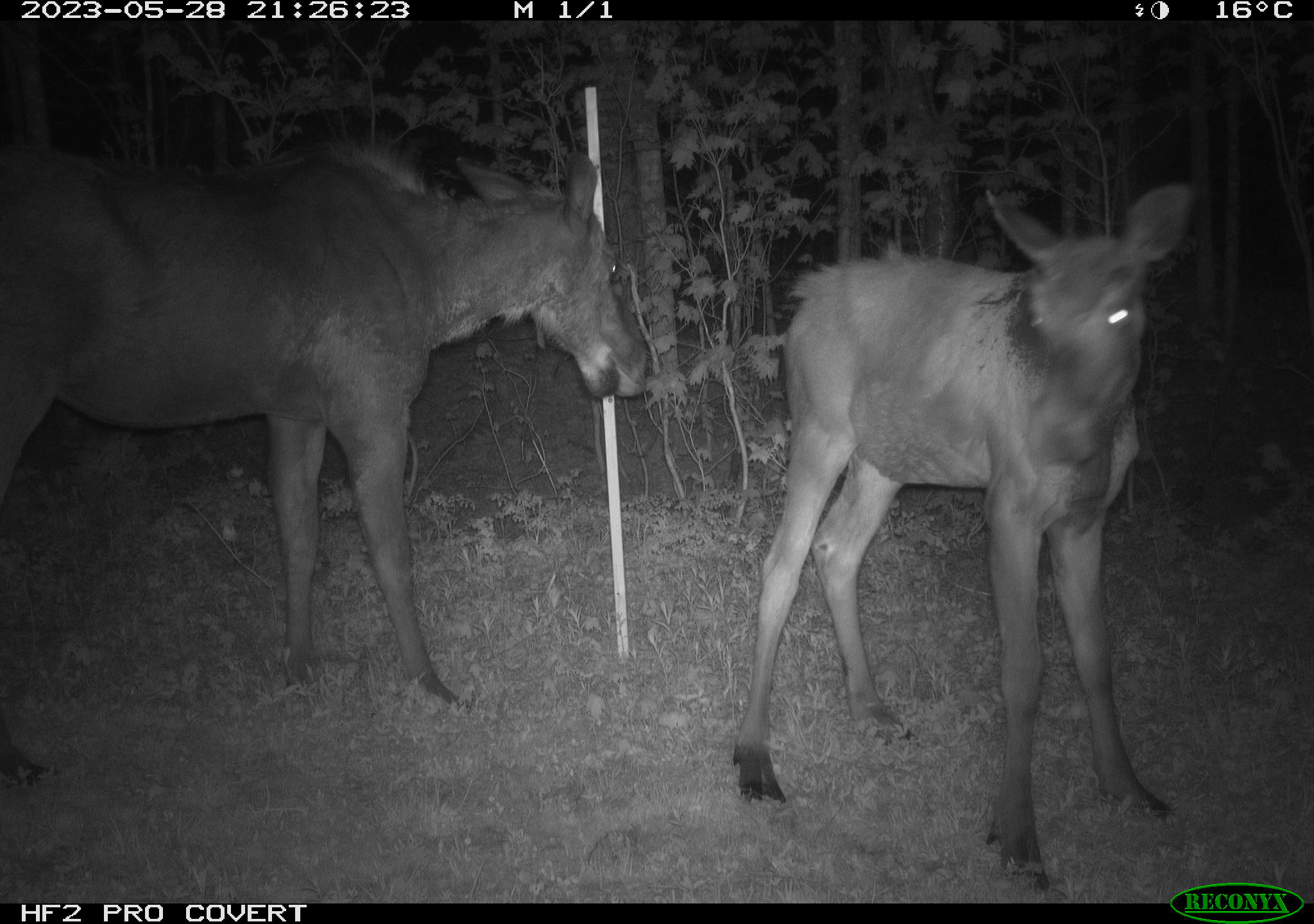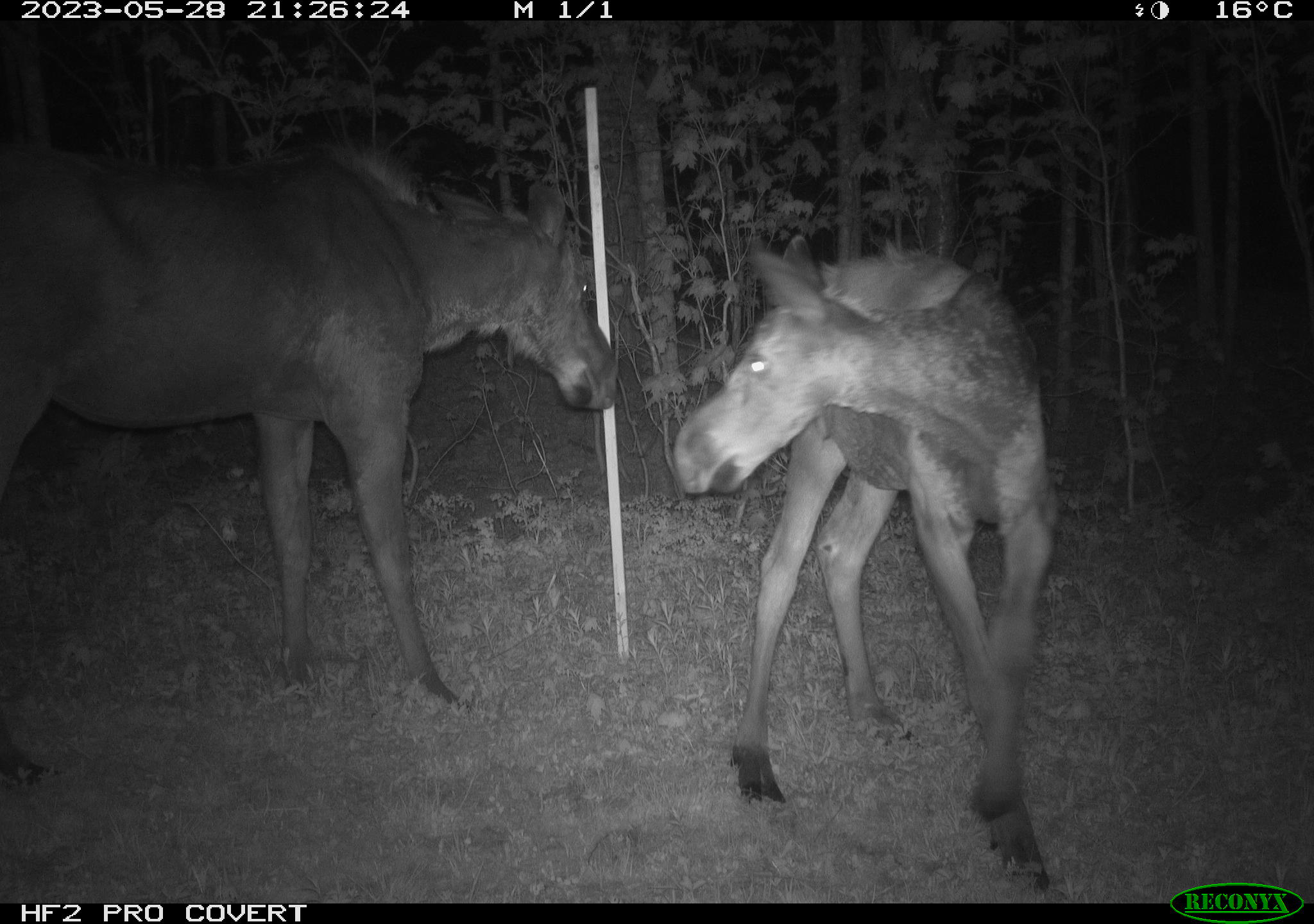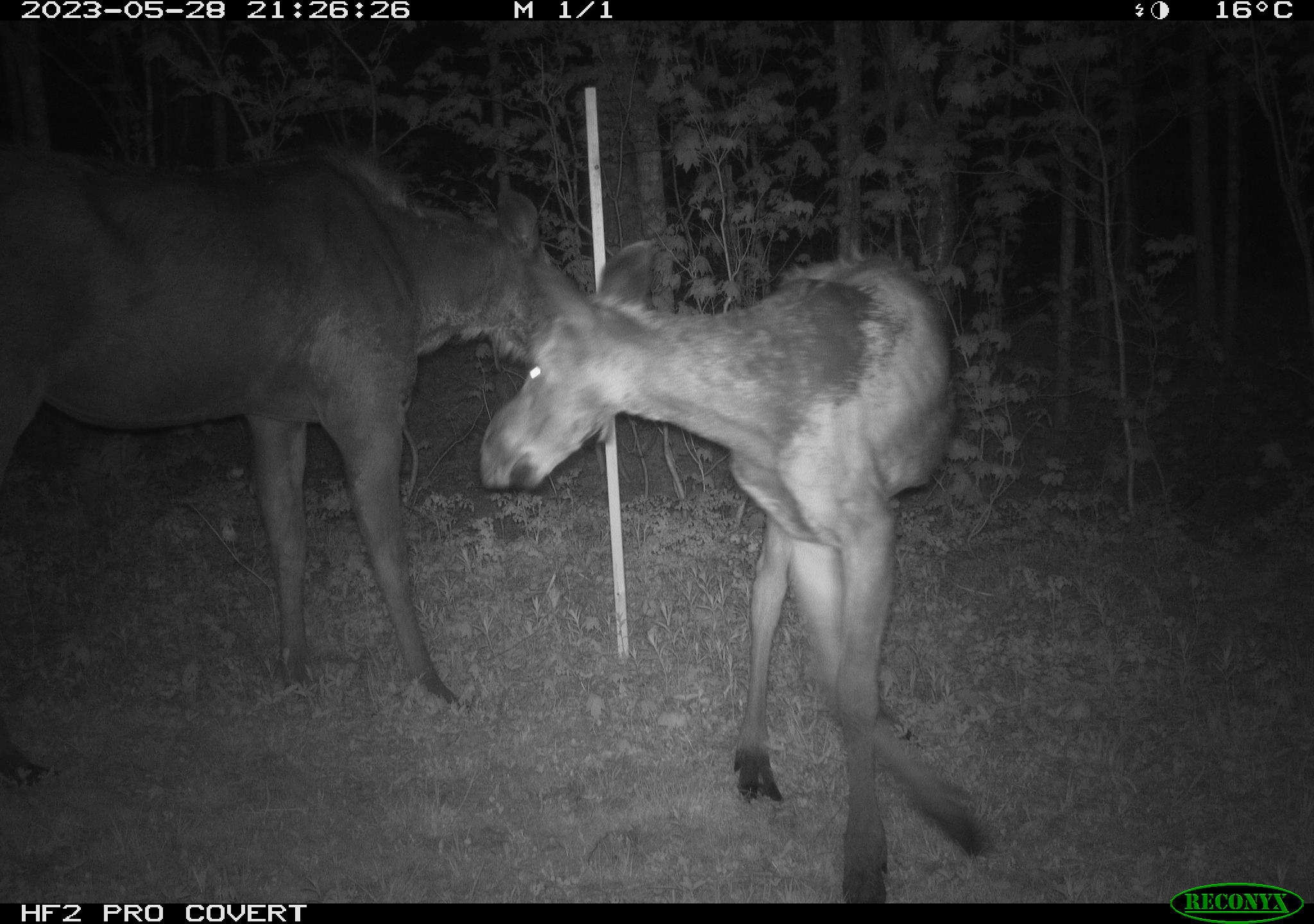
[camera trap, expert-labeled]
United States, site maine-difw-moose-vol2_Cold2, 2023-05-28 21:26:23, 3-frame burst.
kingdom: Animalia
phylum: Chordata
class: Mammalia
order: Artiodactyla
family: Cervidae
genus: Alces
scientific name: Alces alces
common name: moose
Moose (Alces alces).